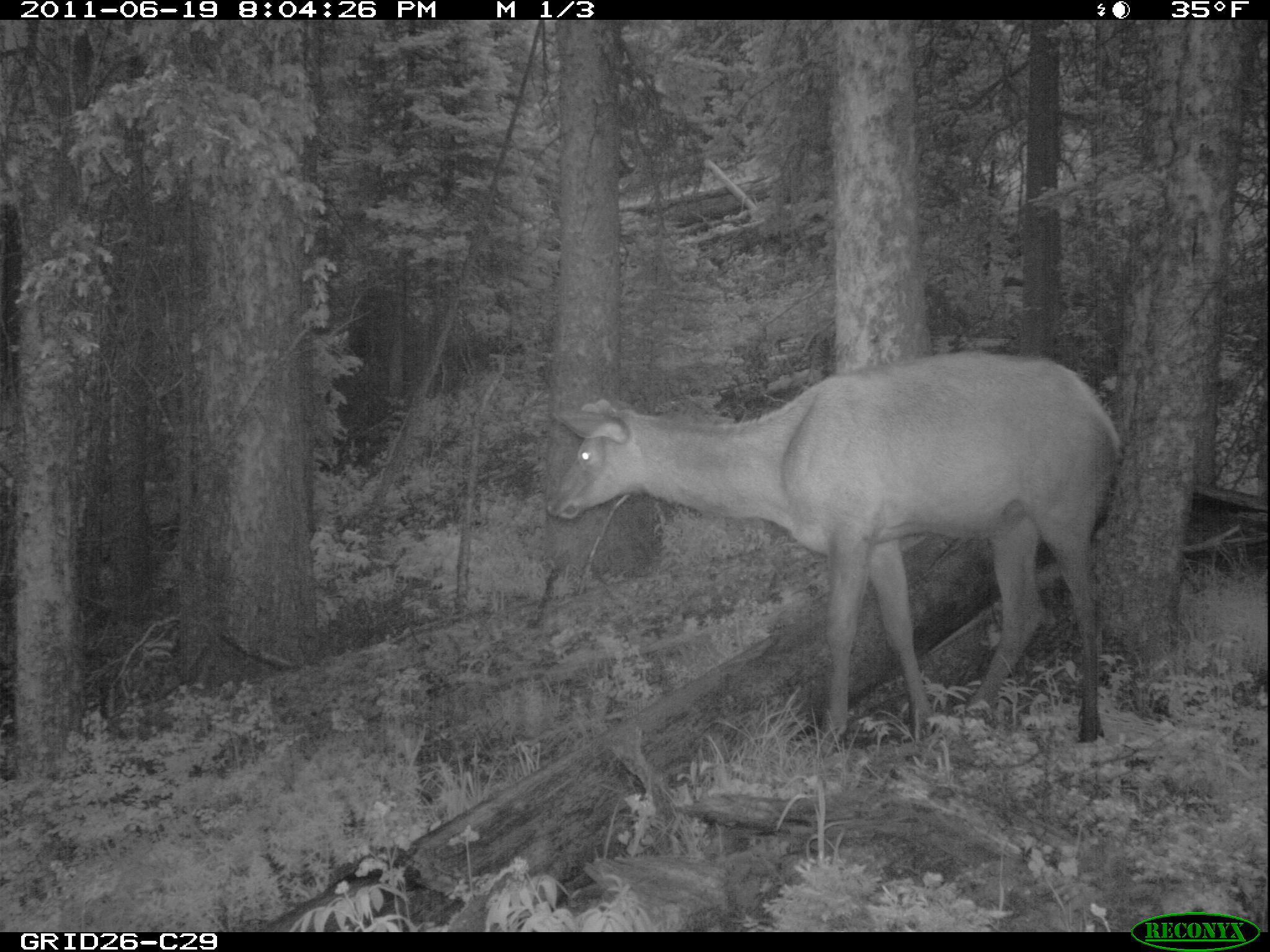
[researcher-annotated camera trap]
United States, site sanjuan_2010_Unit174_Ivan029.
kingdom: Animalia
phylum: Chordata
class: Mammalia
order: Artiodactyla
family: Cervidae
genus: Cervus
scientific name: Cervus elaphus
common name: red deer